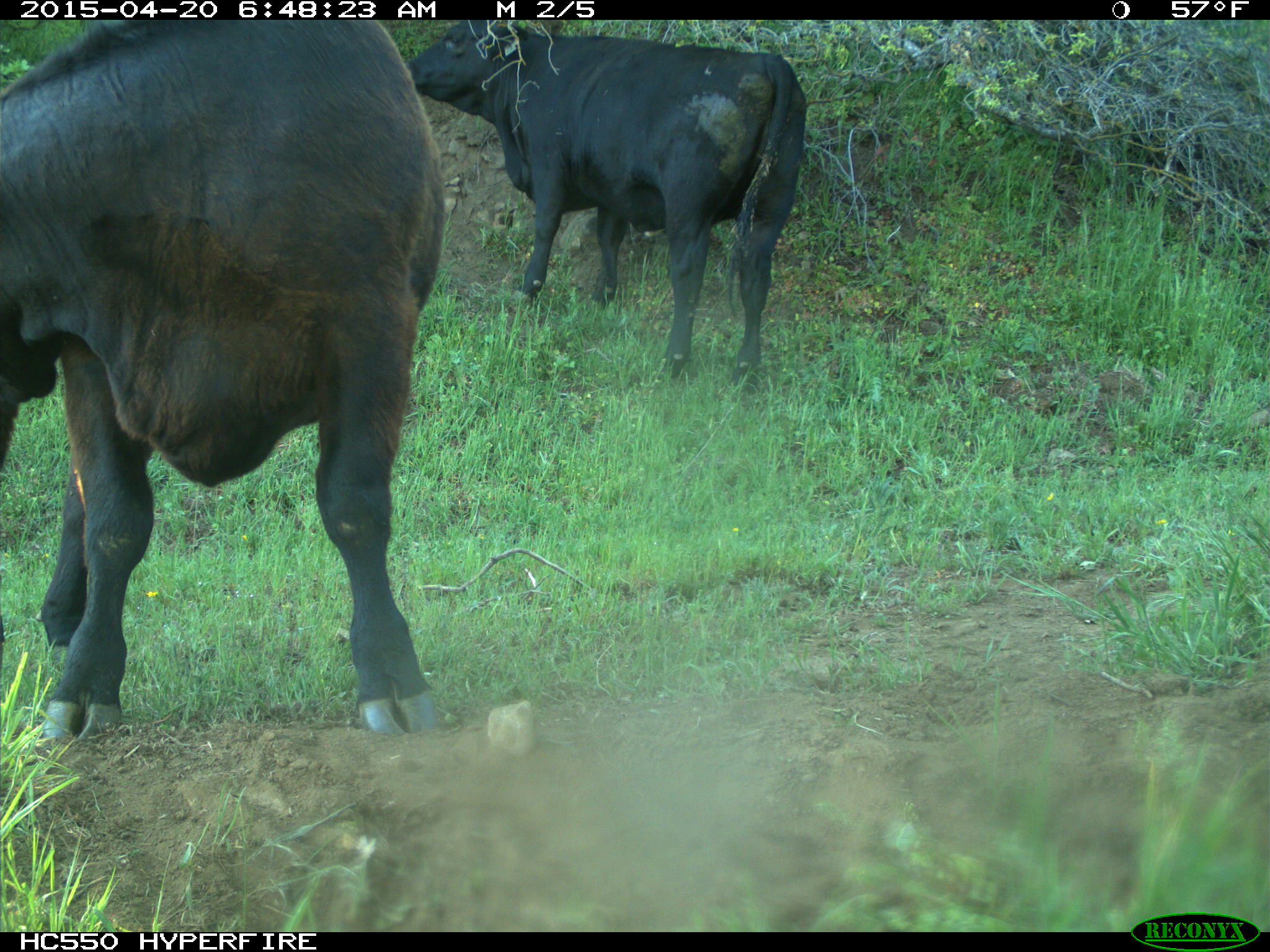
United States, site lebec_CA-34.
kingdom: Animalia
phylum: Chordata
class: Mammalia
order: Artiodactyla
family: Bovidae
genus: Bos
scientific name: Bos taurus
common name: domestic cow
Bos taurus (domestic cow).